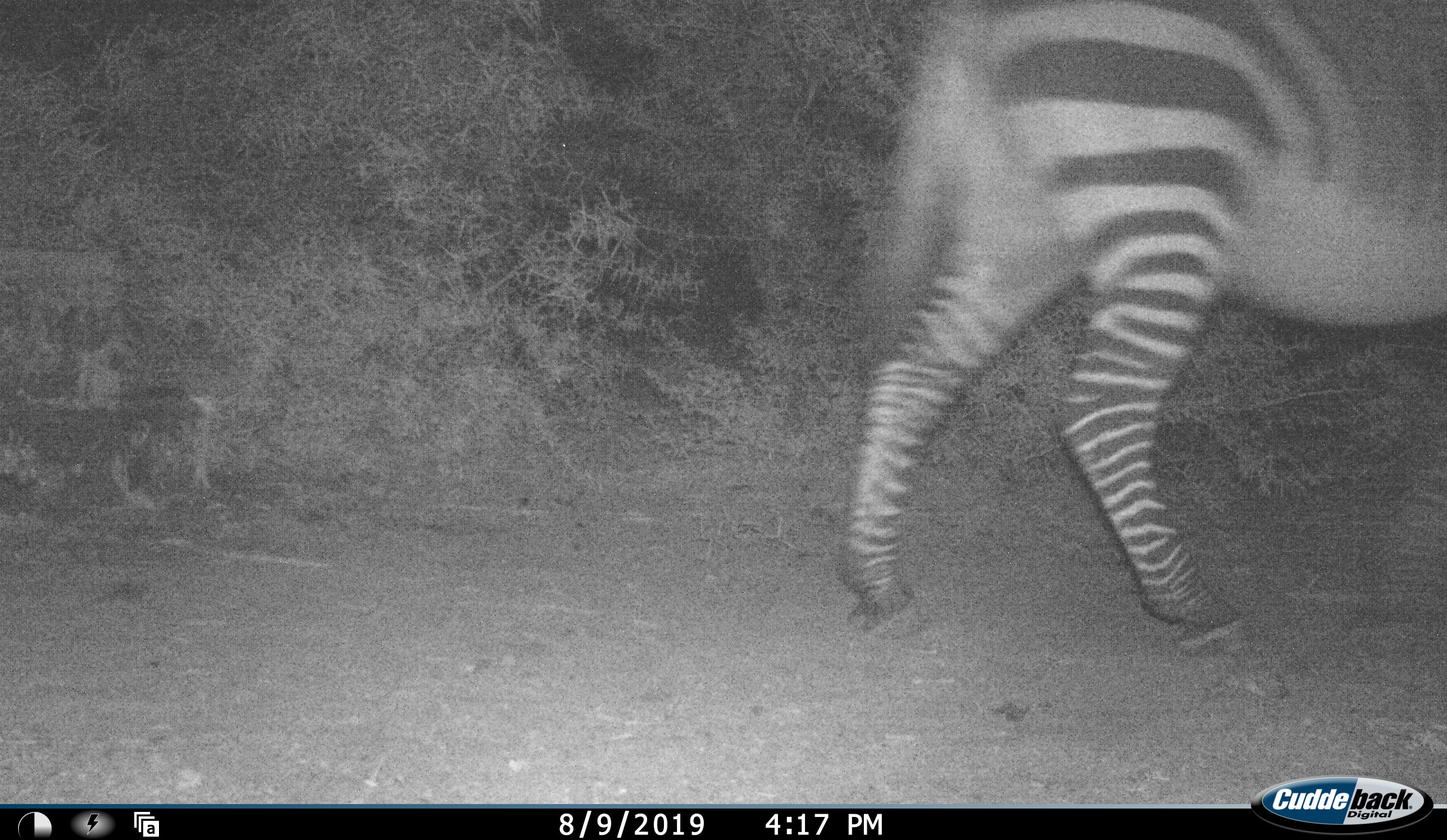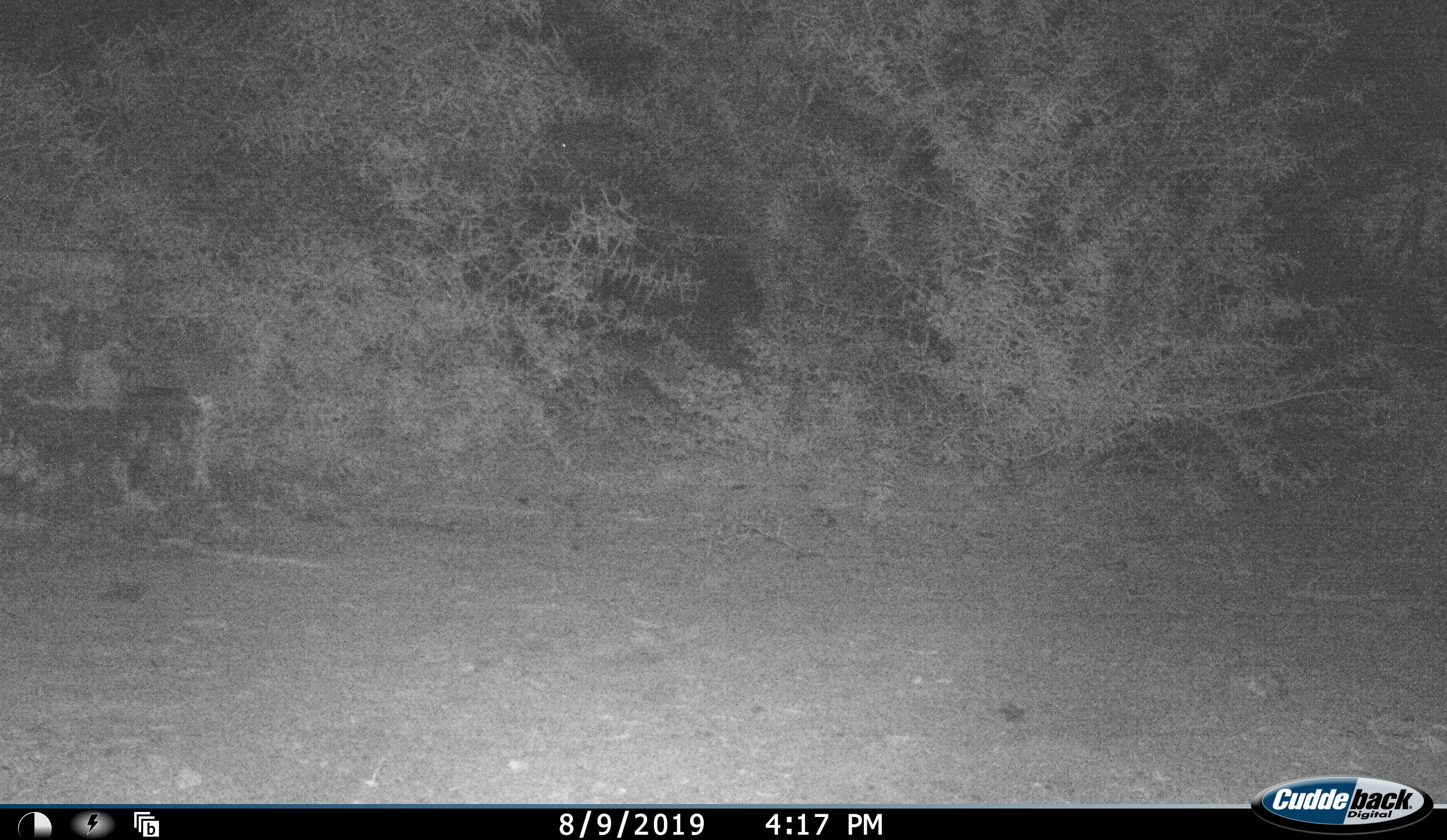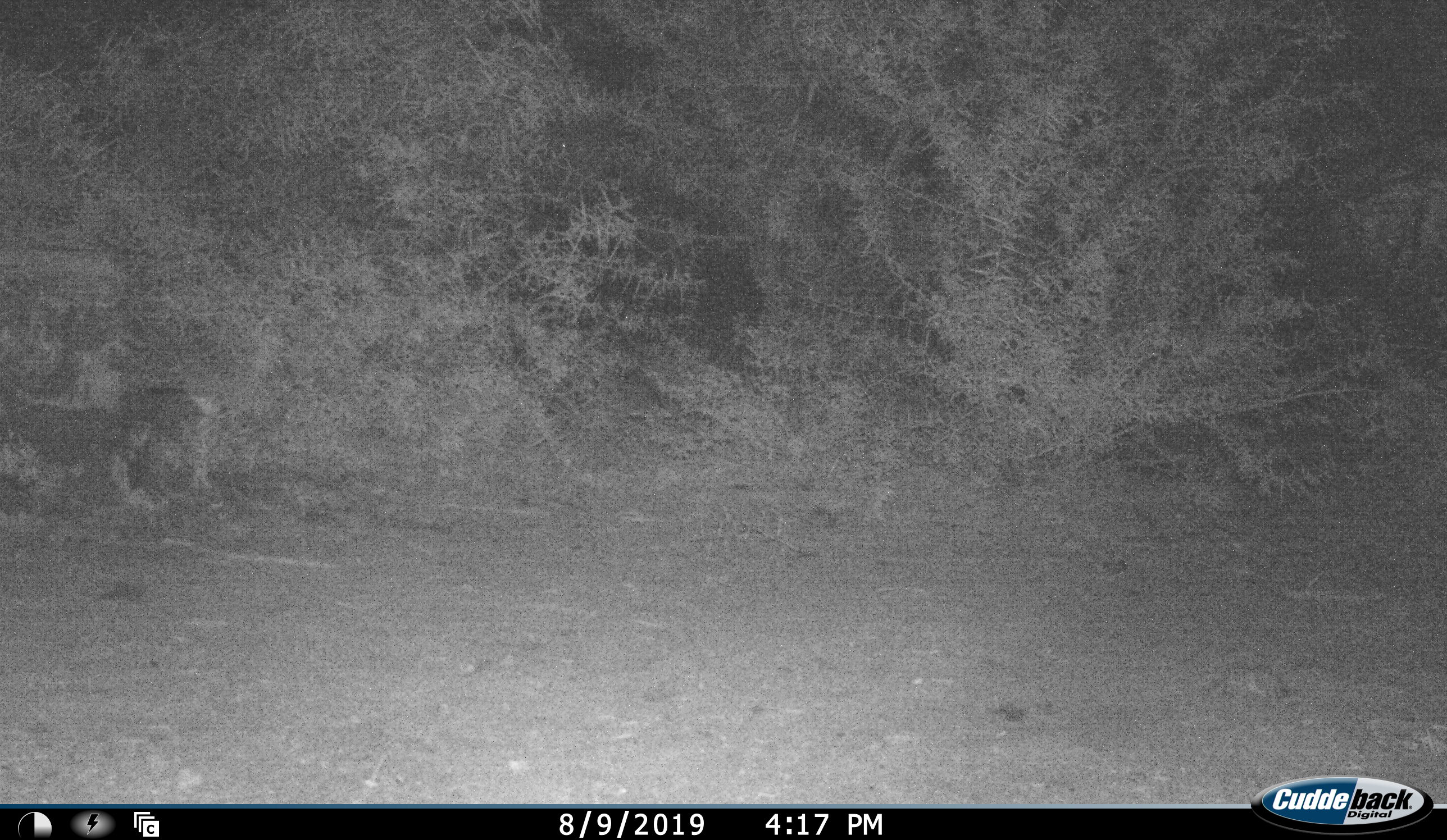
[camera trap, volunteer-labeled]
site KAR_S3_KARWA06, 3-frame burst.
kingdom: Animalia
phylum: Chordata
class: Mammalia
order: Perissodactyla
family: Equidae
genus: Equus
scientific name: Equus zebra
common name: mountain zebra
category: zebramountain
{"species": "zebramountain (mountain zebra) (Equus zebra)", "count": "1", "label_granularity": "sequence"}